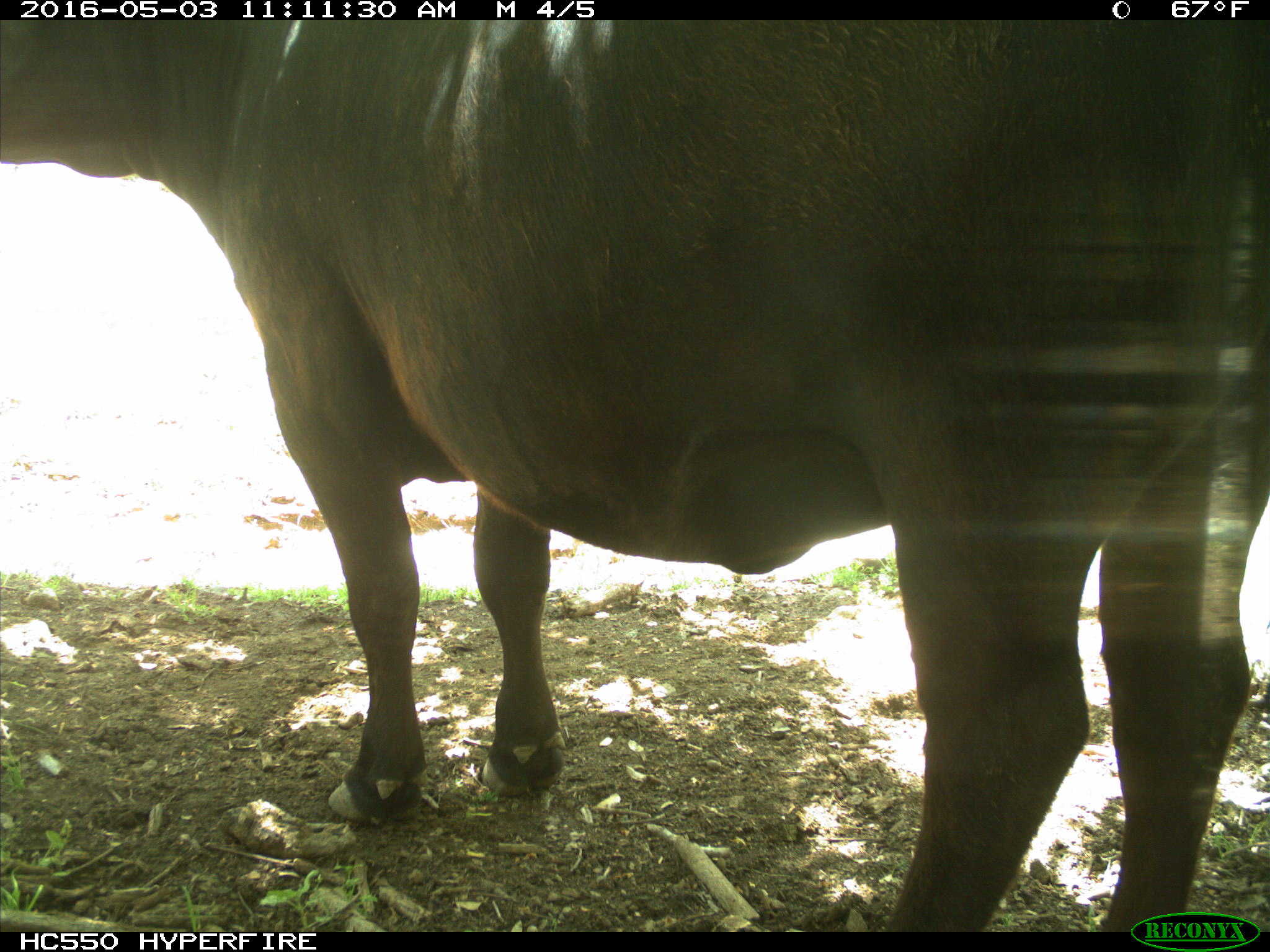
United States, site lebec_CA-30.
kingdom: Animalia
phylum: Chordata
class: Mammalia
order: Artiodactyla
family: Bovidae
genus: Bos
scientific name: Bos taurus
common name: domestic cow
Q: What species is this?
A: Bos taurus (domestic cow).